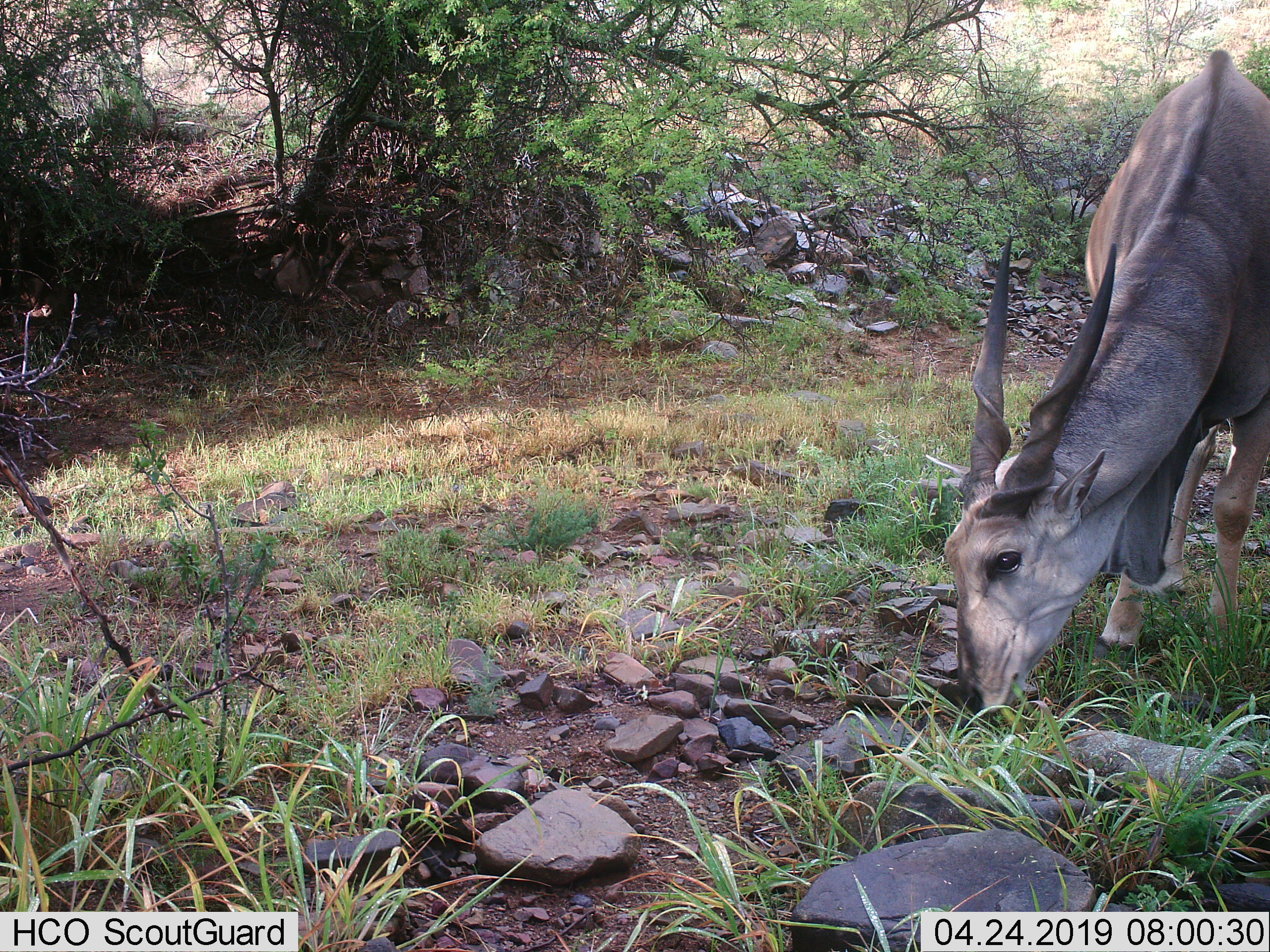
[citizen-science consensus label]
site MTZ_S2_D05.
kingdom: Animalia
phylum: Chordata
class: Mammalia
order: Artiodactyla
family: Bovidae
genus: Tragelaphus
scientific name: Tragelaphus oryx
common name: eland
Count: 1.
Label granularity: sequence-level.